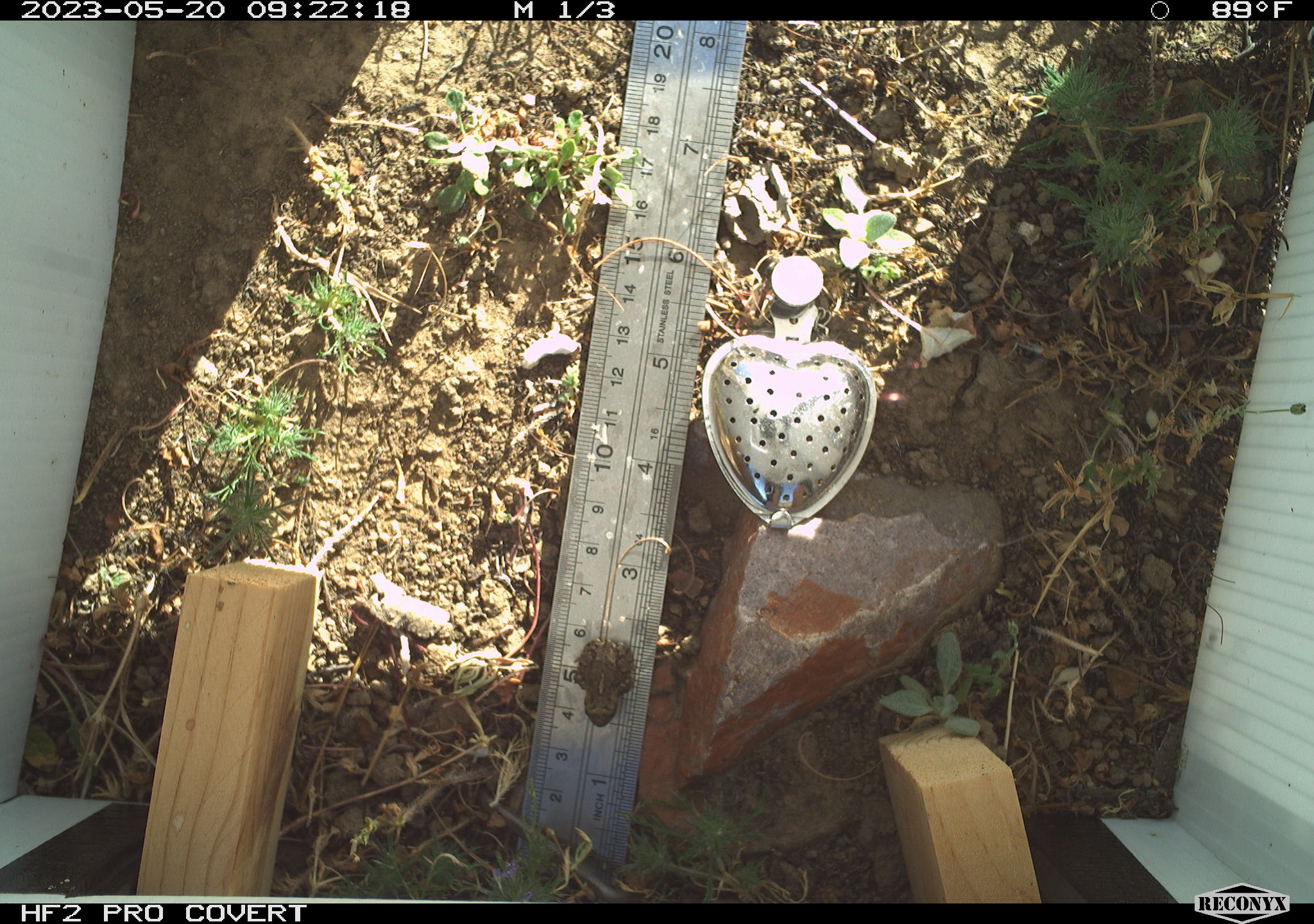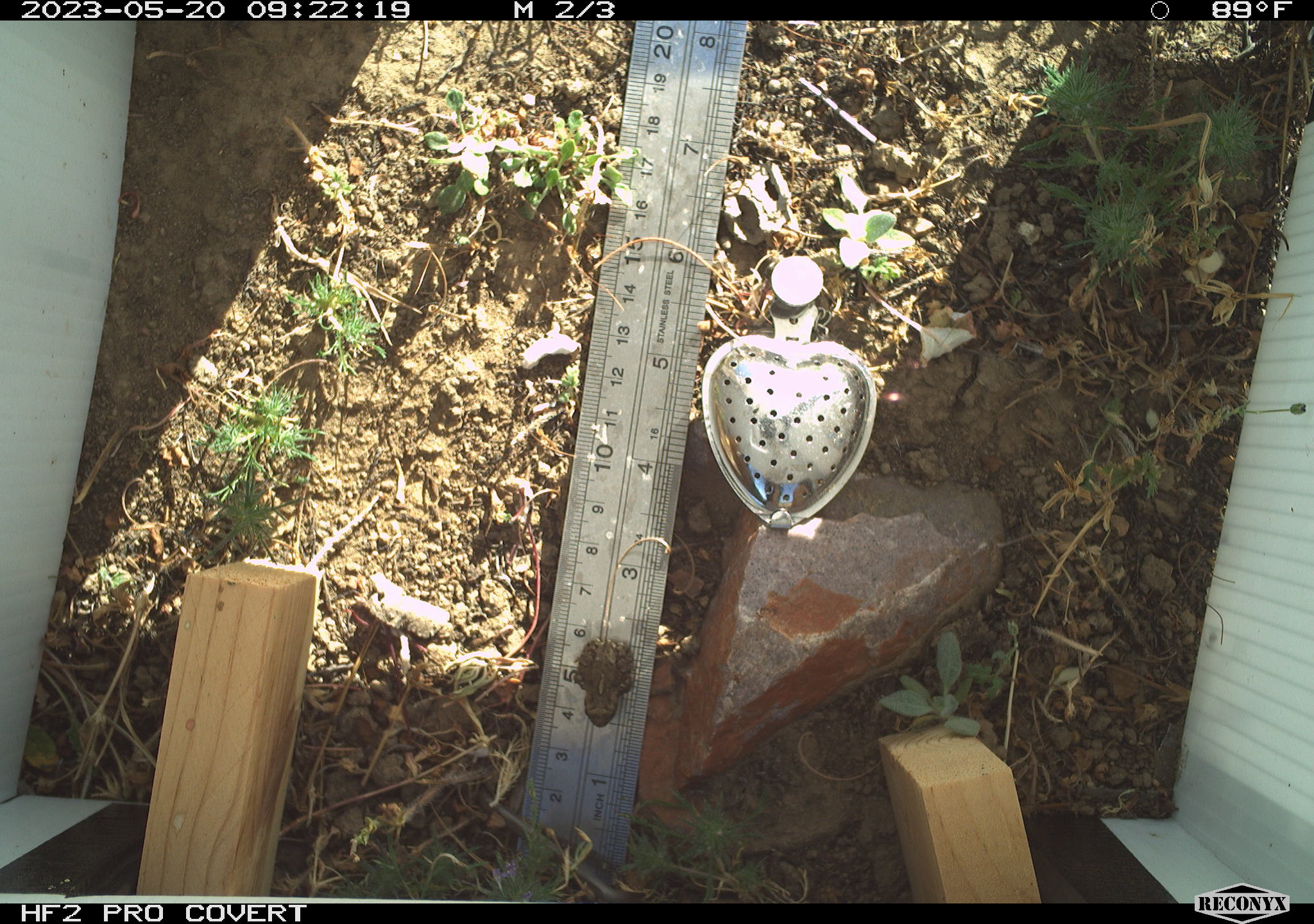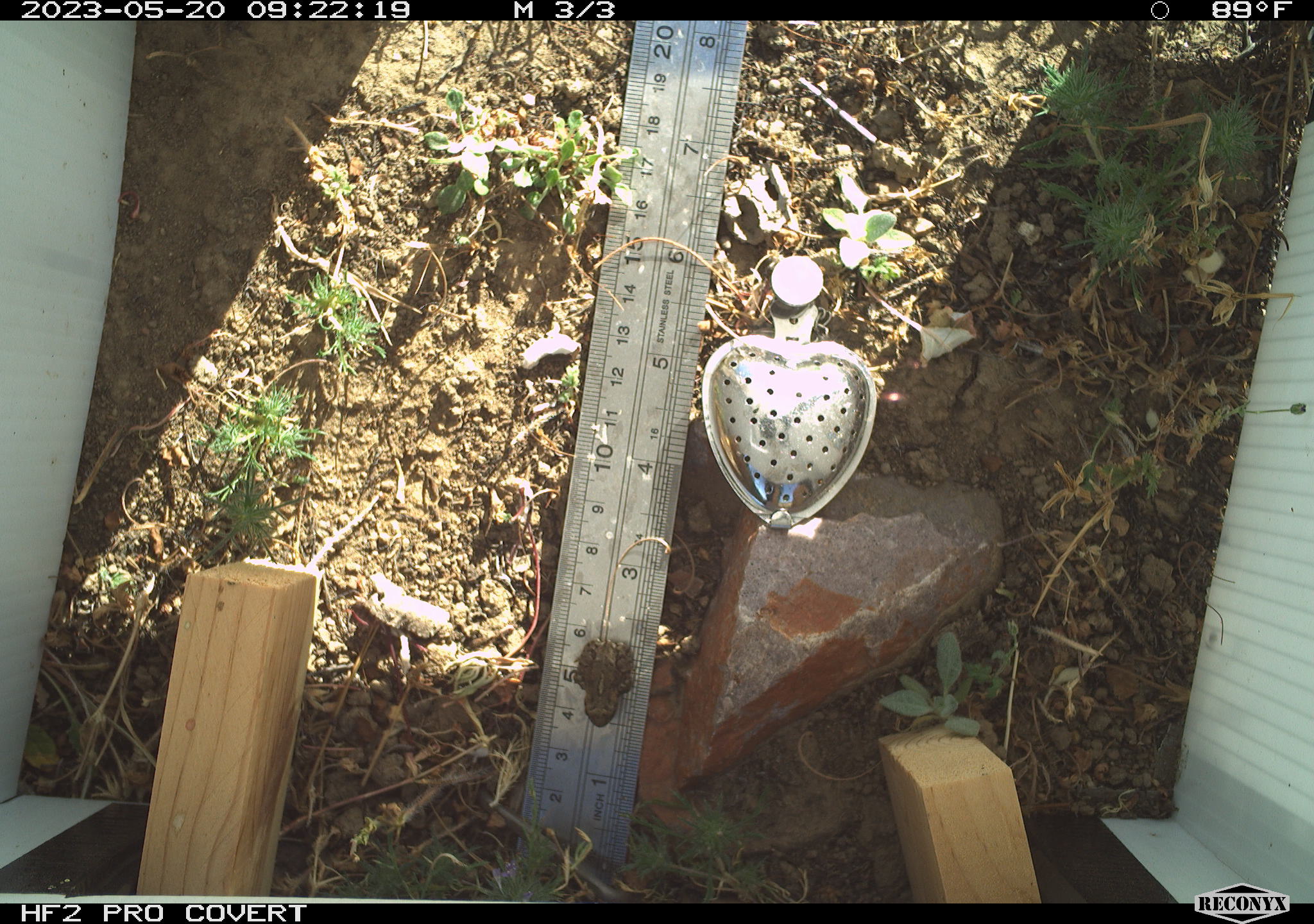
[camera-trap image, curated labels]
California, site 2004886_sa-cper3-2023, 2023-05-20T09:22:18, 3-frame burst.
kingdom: Animalia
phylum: Chordata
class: Amphibia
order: Anura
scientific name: Anura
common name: frogs